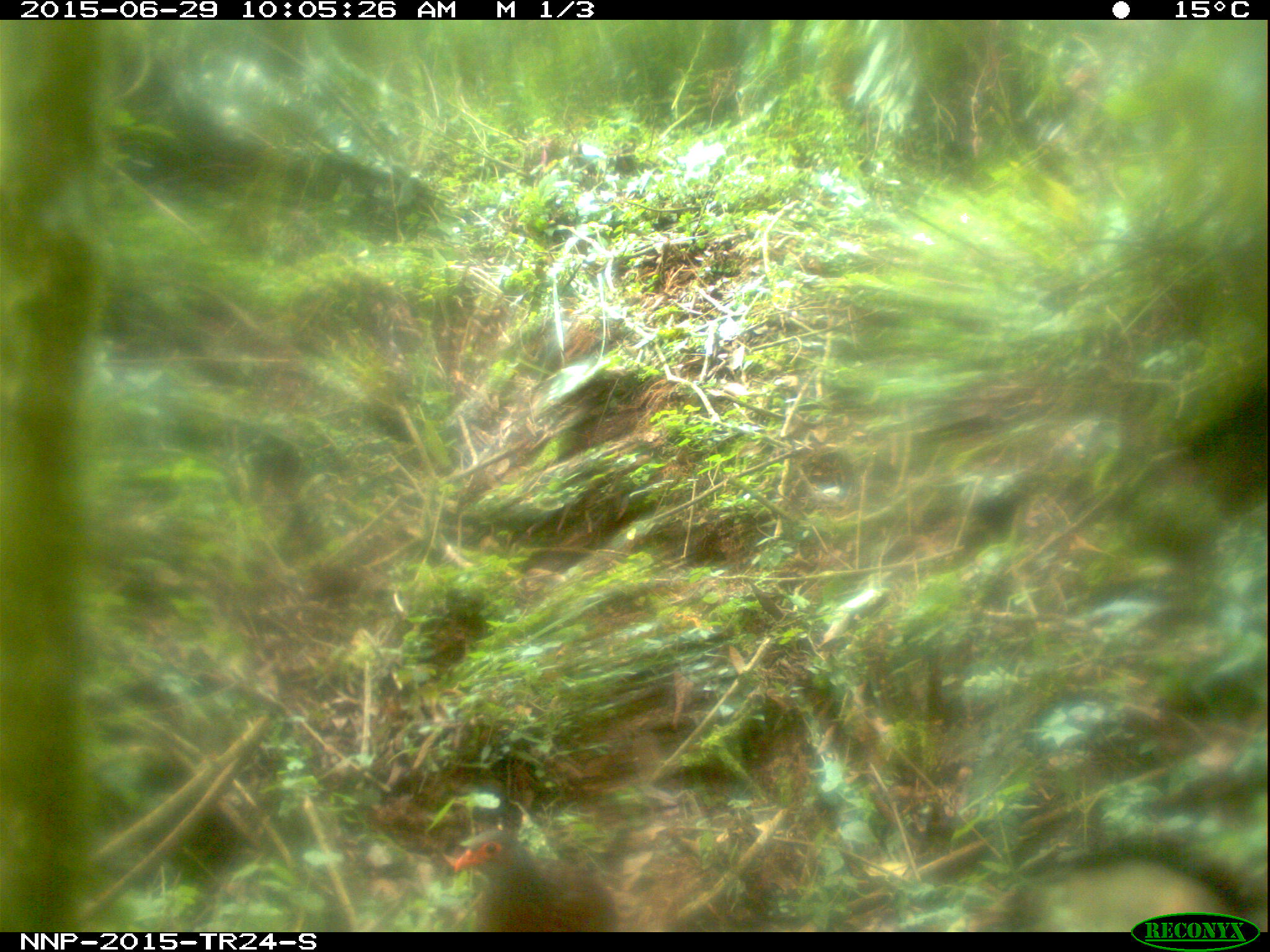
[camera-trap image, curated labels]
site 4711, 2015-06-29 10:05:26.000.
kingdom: Animalia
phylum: Chordata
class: Aves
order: Galliformes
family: Phasianidae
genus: Pternistis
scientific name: Pternistis nobilis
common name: handsome francolin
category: francolinus nobilis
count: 1